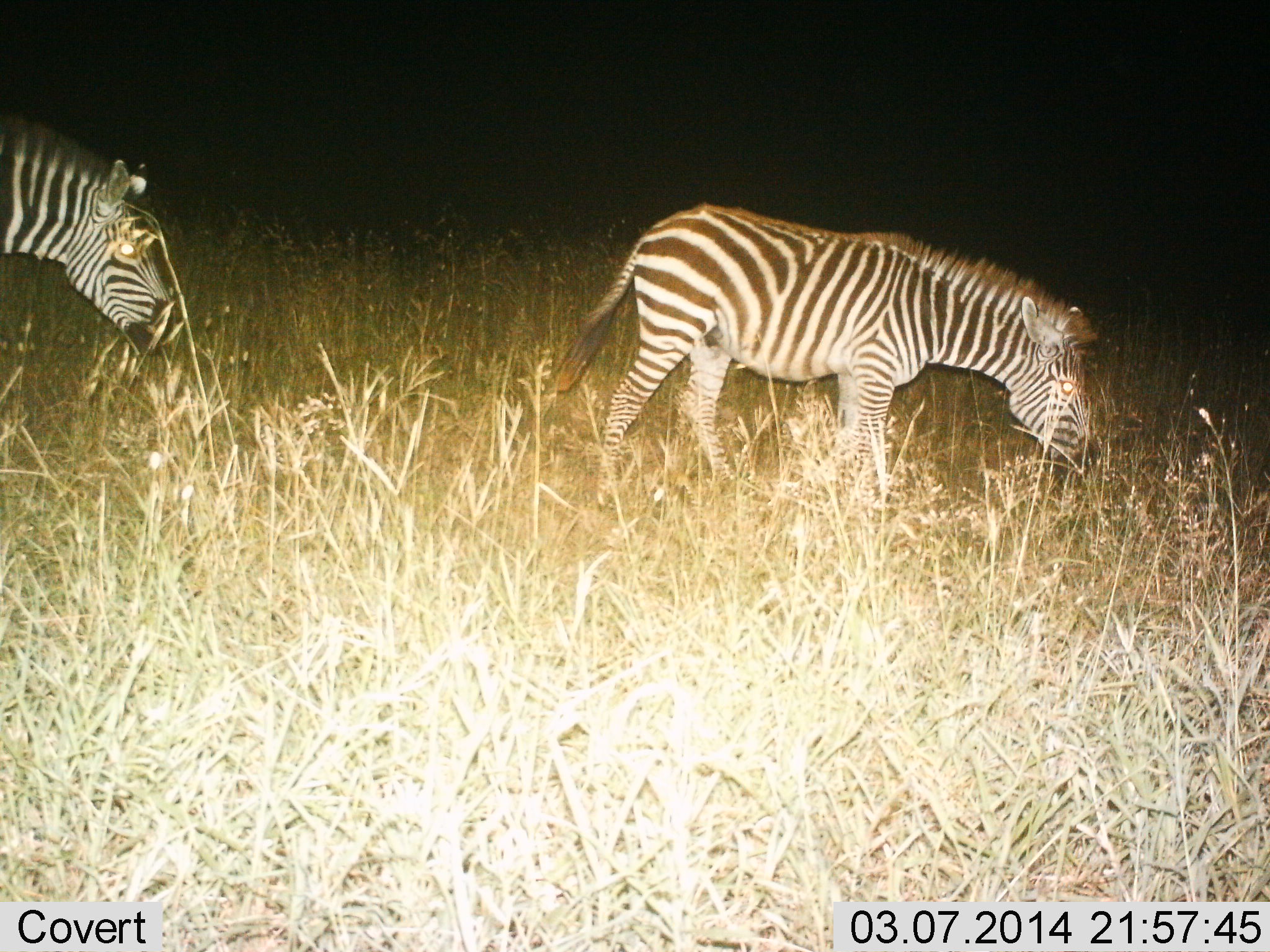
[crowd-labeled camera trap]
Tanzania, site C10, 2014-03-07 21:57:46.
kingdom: Animalia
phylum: Chordata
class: Mammalia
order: Perissodactyla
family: Equidae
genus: Equus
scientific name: Equus quagga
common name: plains zebra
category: zebra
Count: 2.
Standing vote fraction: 10%.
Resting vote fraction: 0%.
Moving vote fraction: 70%.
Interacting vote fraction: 0%.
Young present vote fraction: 0%.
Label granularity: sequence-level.